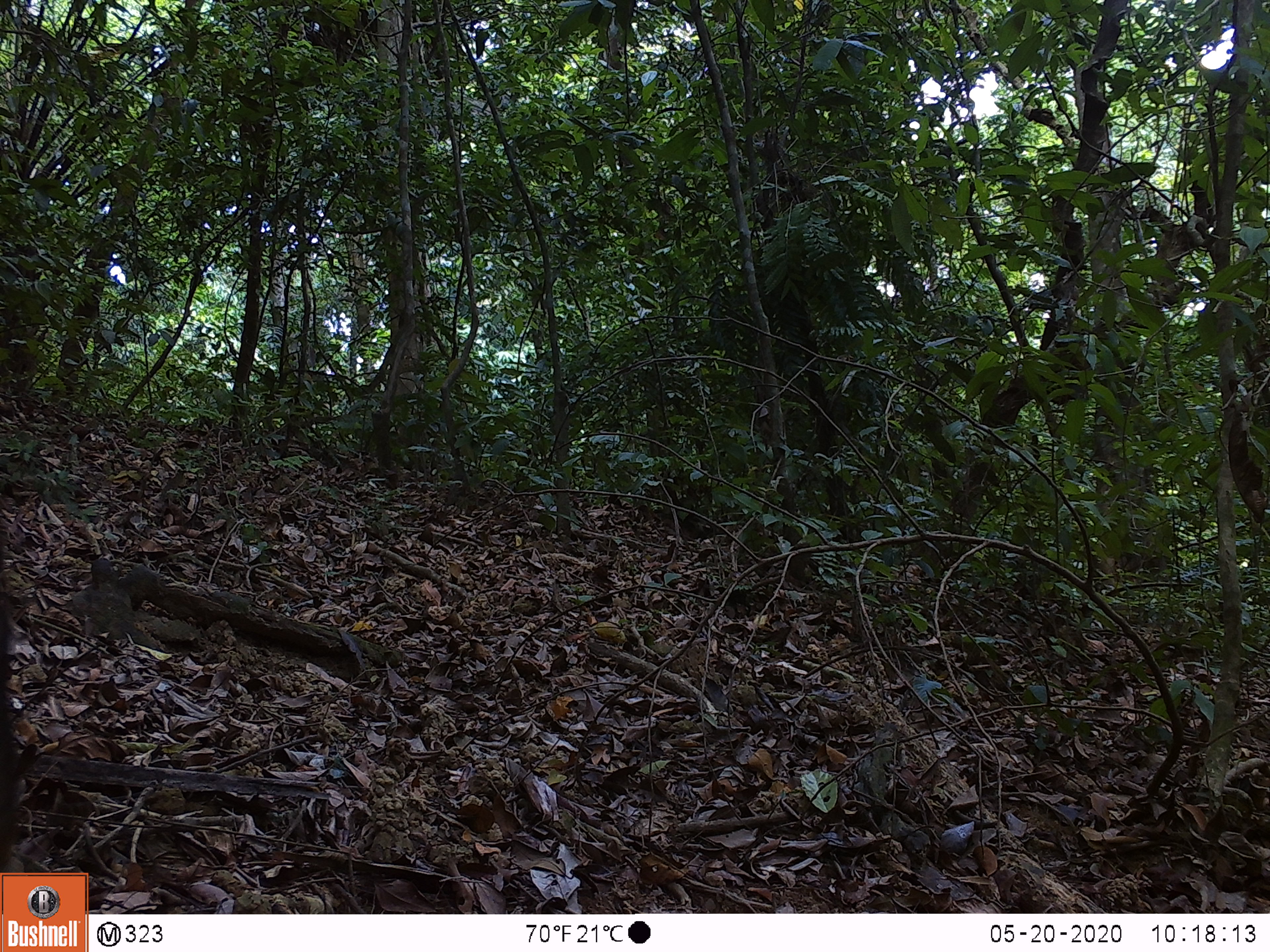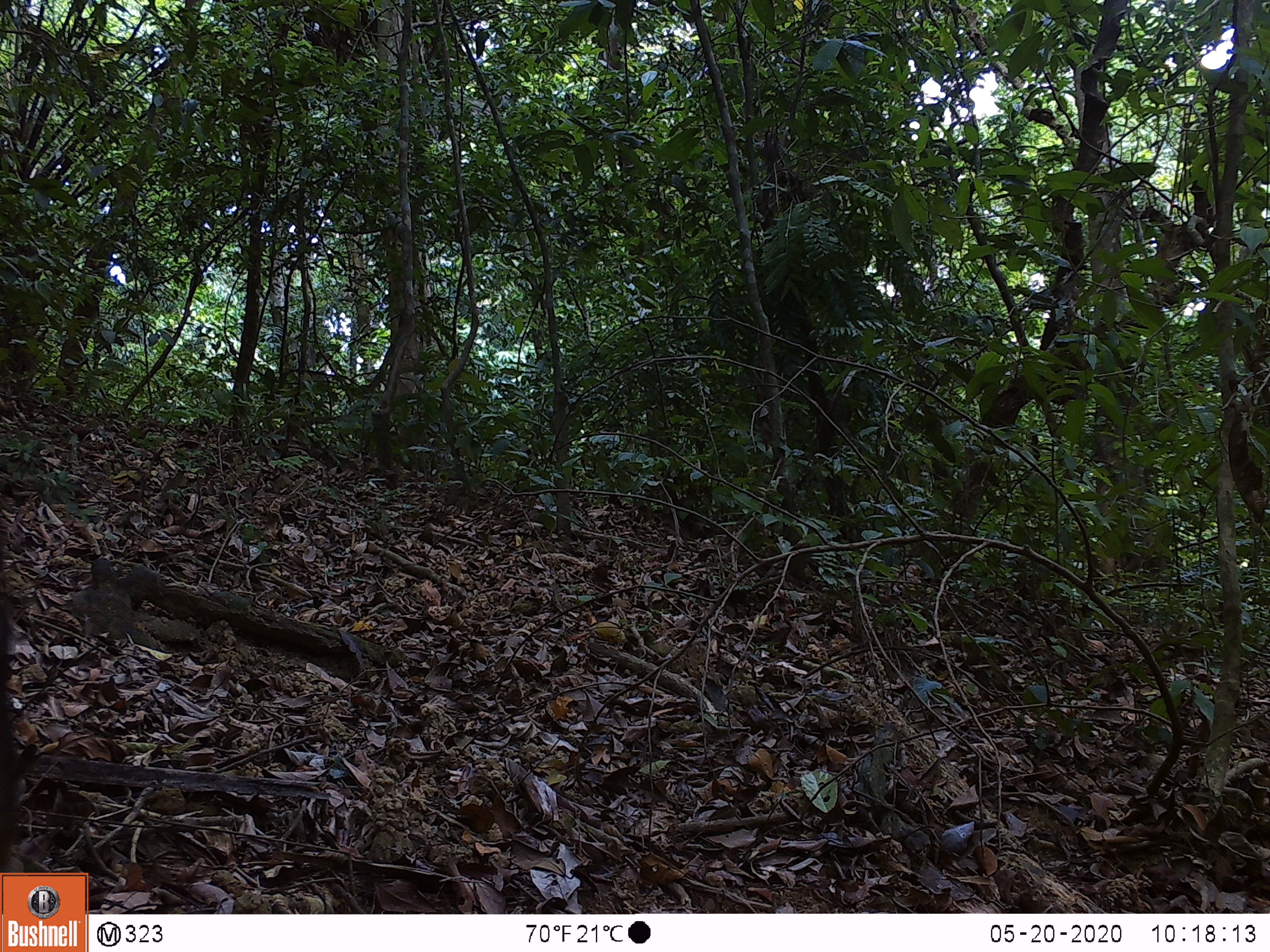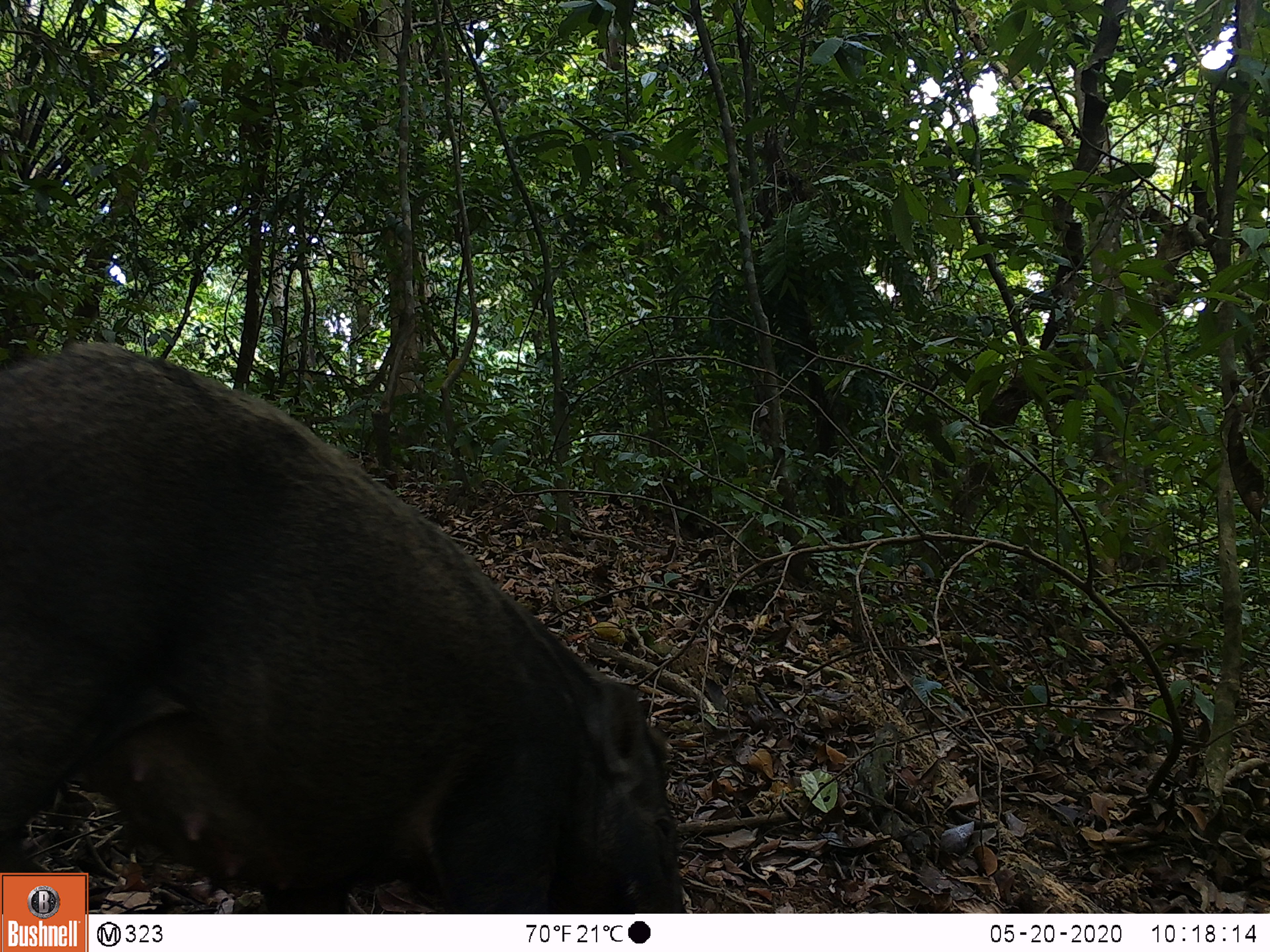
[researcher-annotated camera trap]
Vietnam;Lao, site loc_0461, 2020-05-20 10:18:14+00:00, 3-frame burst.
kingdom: Animalia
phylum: Chordata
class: Aves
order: Galliformes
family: Phasianidae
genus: Gallus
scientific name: Gallus gallus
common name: red junglefowl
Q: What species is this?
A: Red junglefowl (Gallus gallus).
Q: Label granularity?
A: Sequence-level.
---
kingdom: Animalia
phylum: Chordata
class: Mammalia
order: Artiodactyla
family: Suidae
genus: Sus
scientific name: Sus scrofa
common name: eurasian wild pig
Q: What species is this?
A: Eurasian wild pig (Sus scrofa).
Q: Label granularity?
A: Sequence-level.